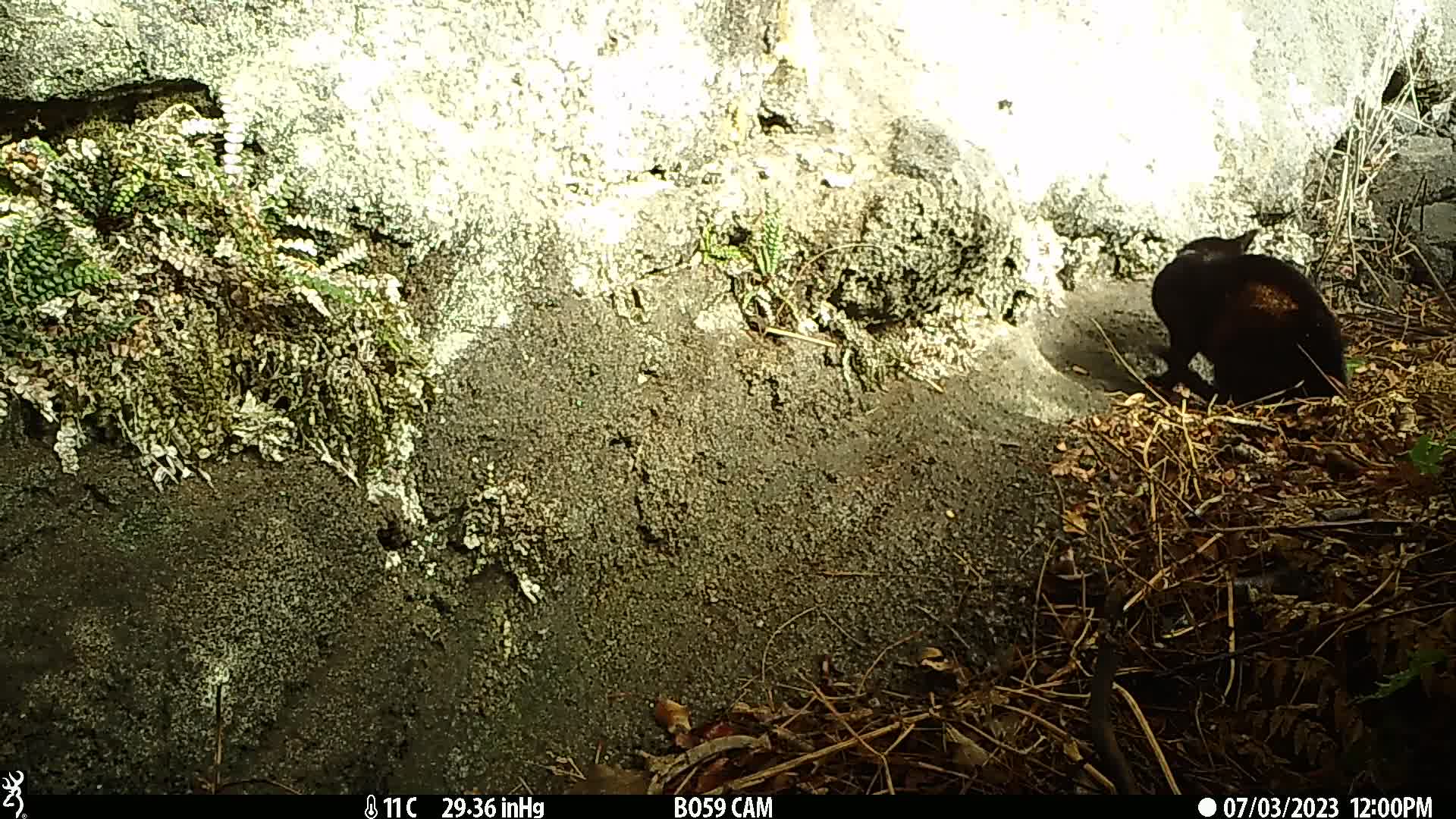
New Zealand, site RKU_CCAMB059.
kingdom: Animalia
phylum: Chordata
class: Mammalia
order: Carnivora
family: Felidae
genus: Felis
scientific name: Felis catus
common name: domestic cat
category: cat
Cat (domestic cat) (Felis catus).